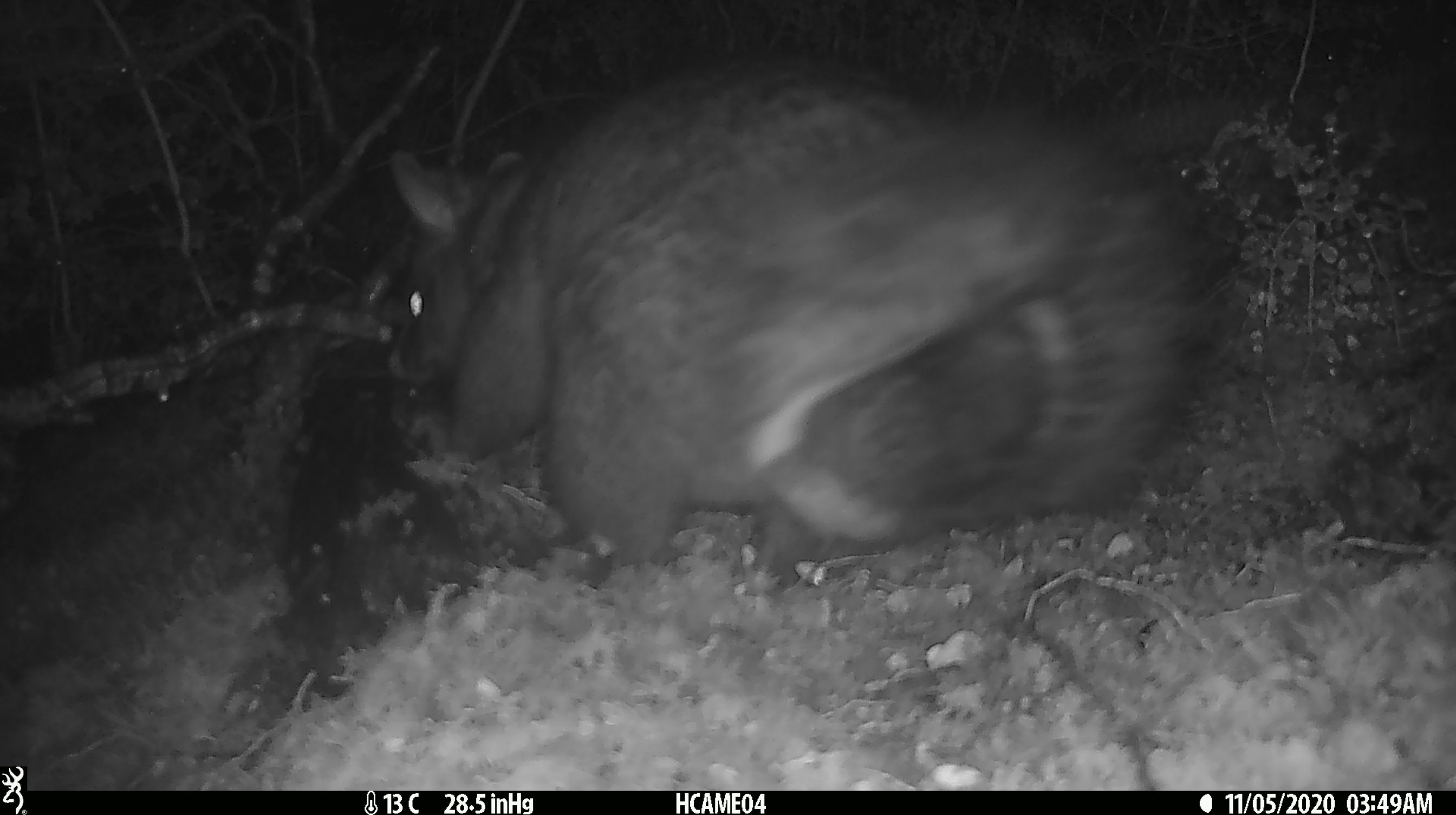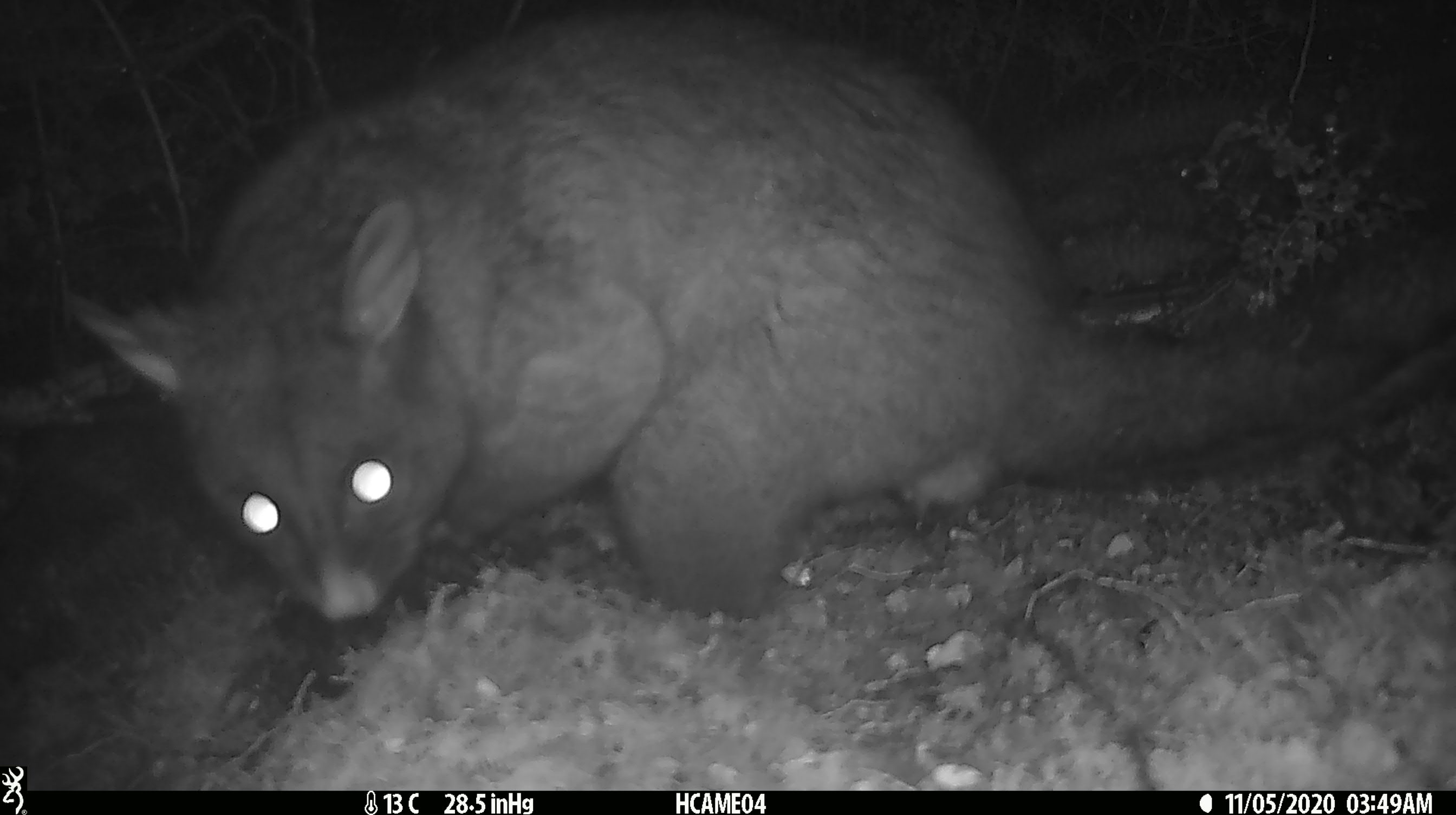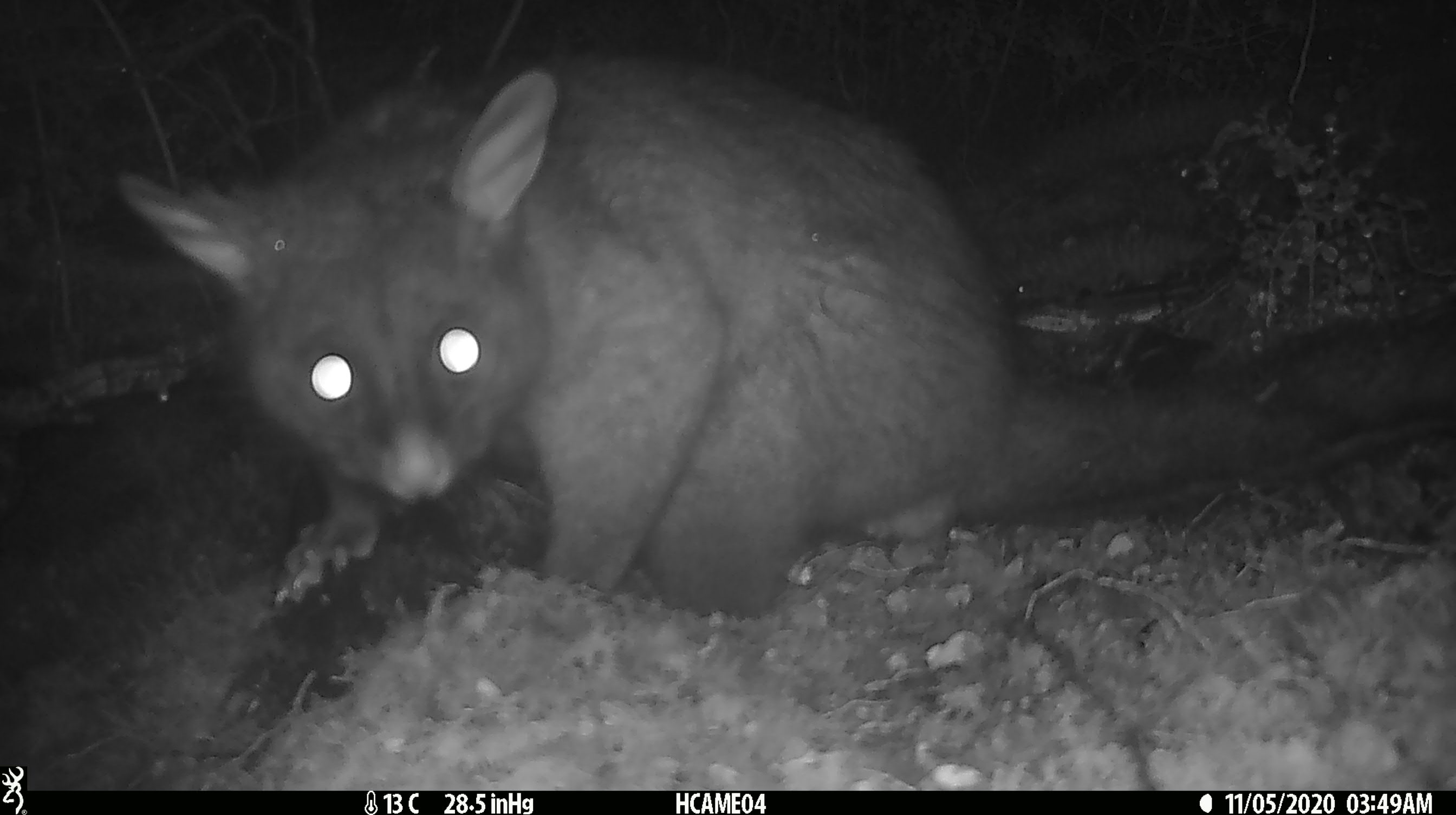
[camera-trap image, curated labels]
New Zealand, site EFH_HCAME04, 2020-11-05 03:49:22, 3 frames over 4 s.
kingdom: Animalia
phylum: Chordata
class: Mammalia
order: Diprotodontia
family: Phalangeridae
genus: Trichosurus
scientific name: Trichosurus vulpecula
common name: common brushtail possum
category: possum